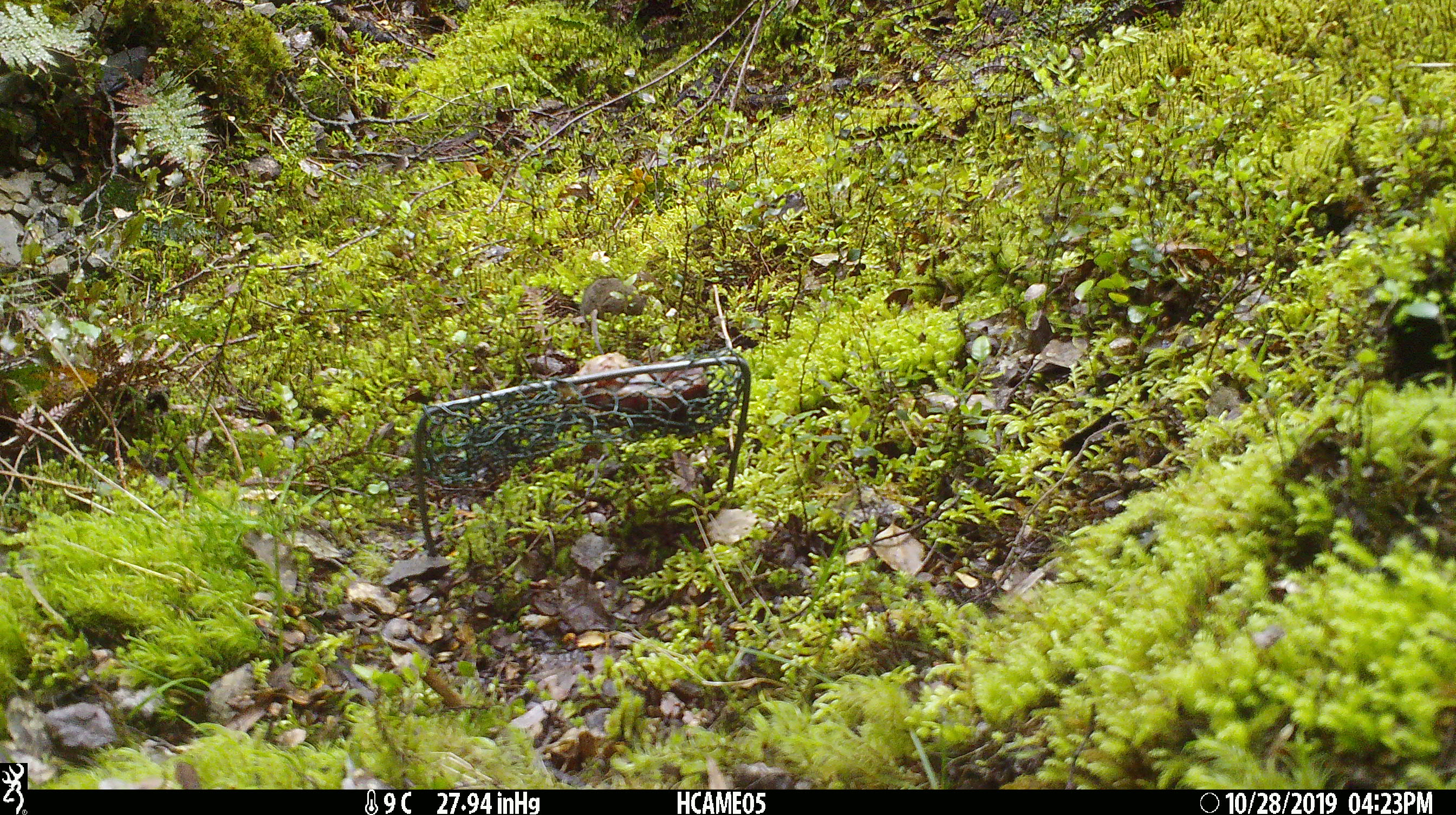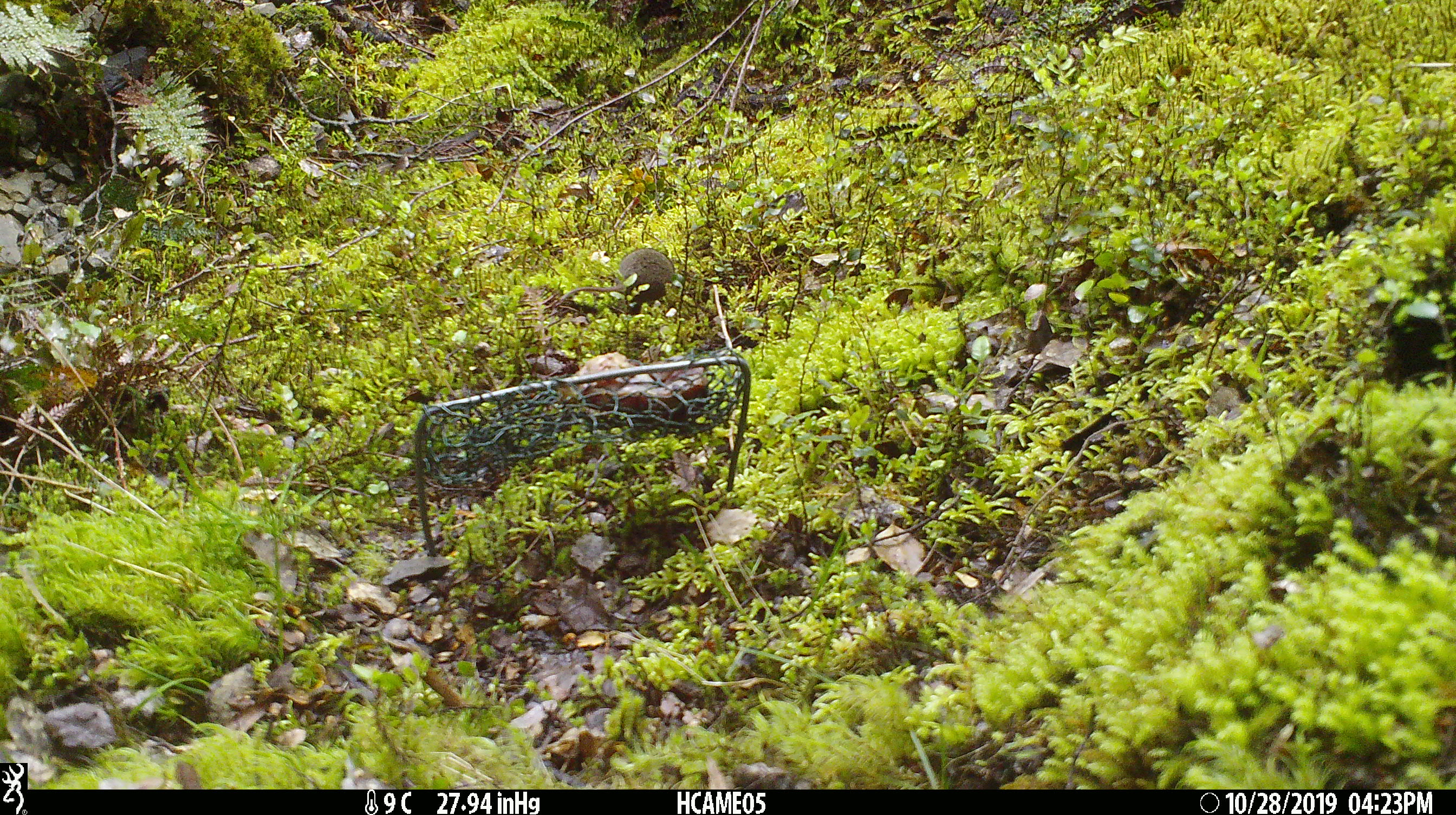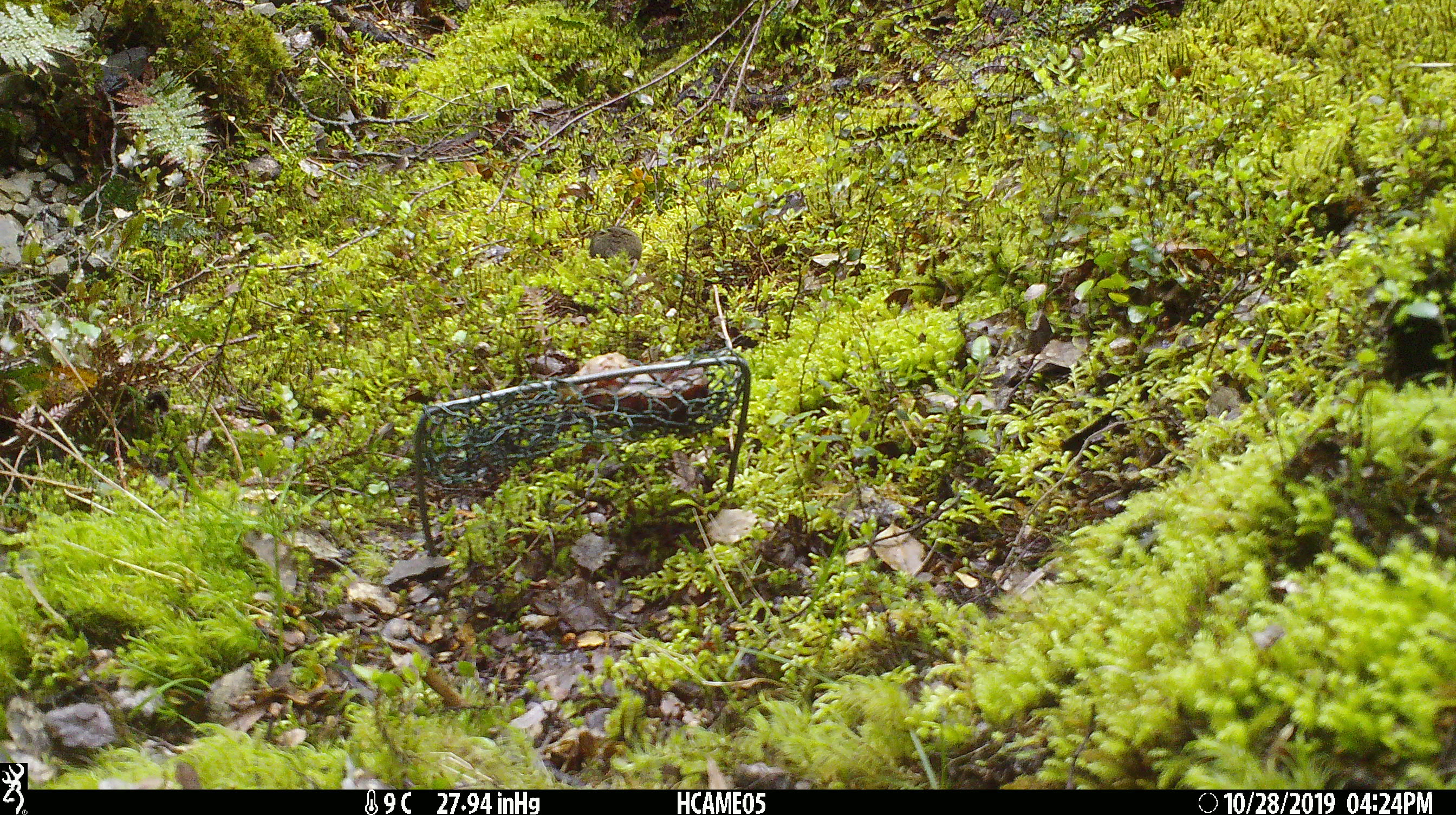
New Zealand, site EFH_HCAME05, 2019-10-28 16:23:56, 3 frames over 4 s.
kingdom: Animalia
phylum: Chordata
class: Mammalia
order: Rodentia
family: Muridae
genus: Mus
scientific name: Mus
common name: mouse